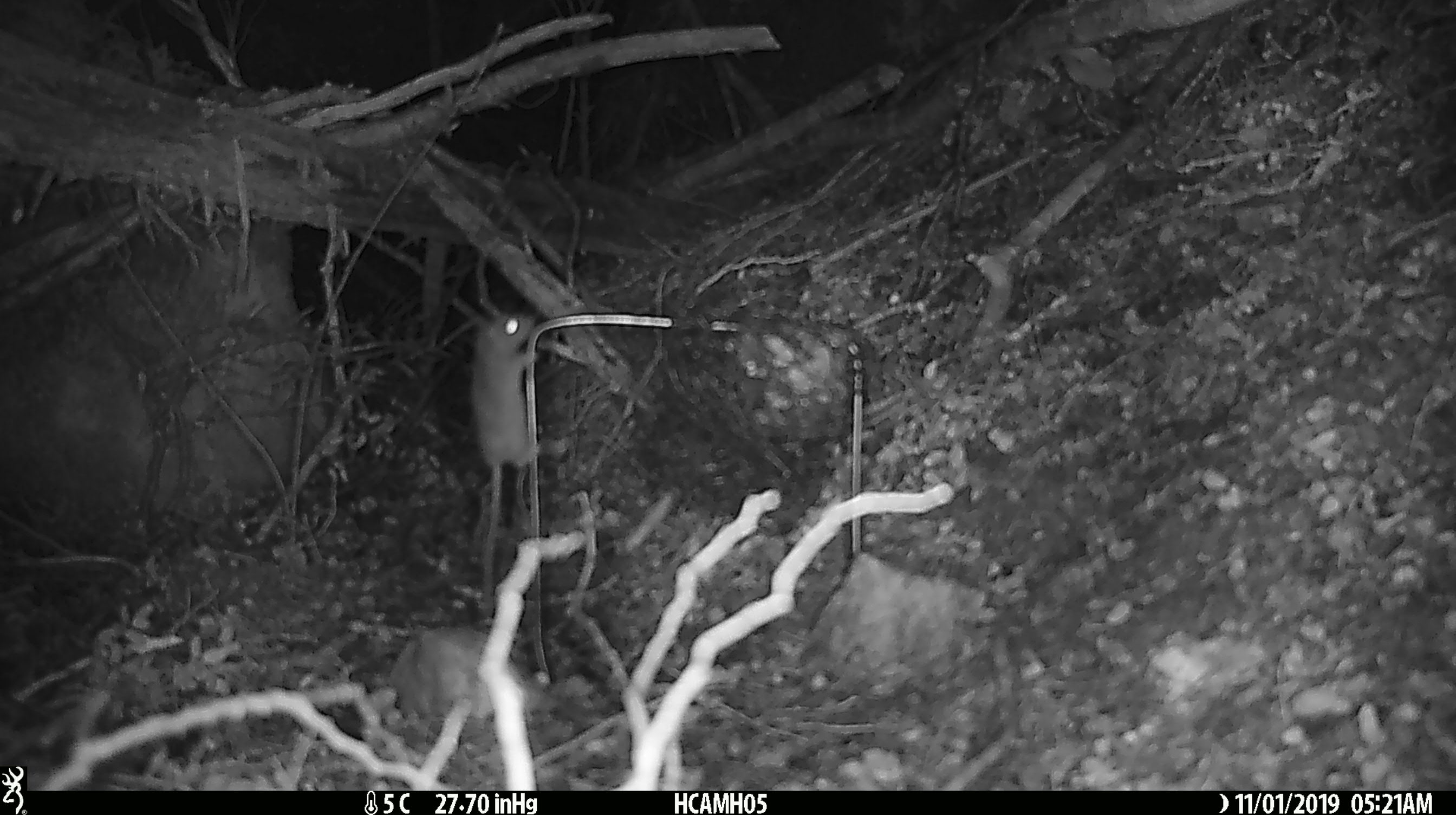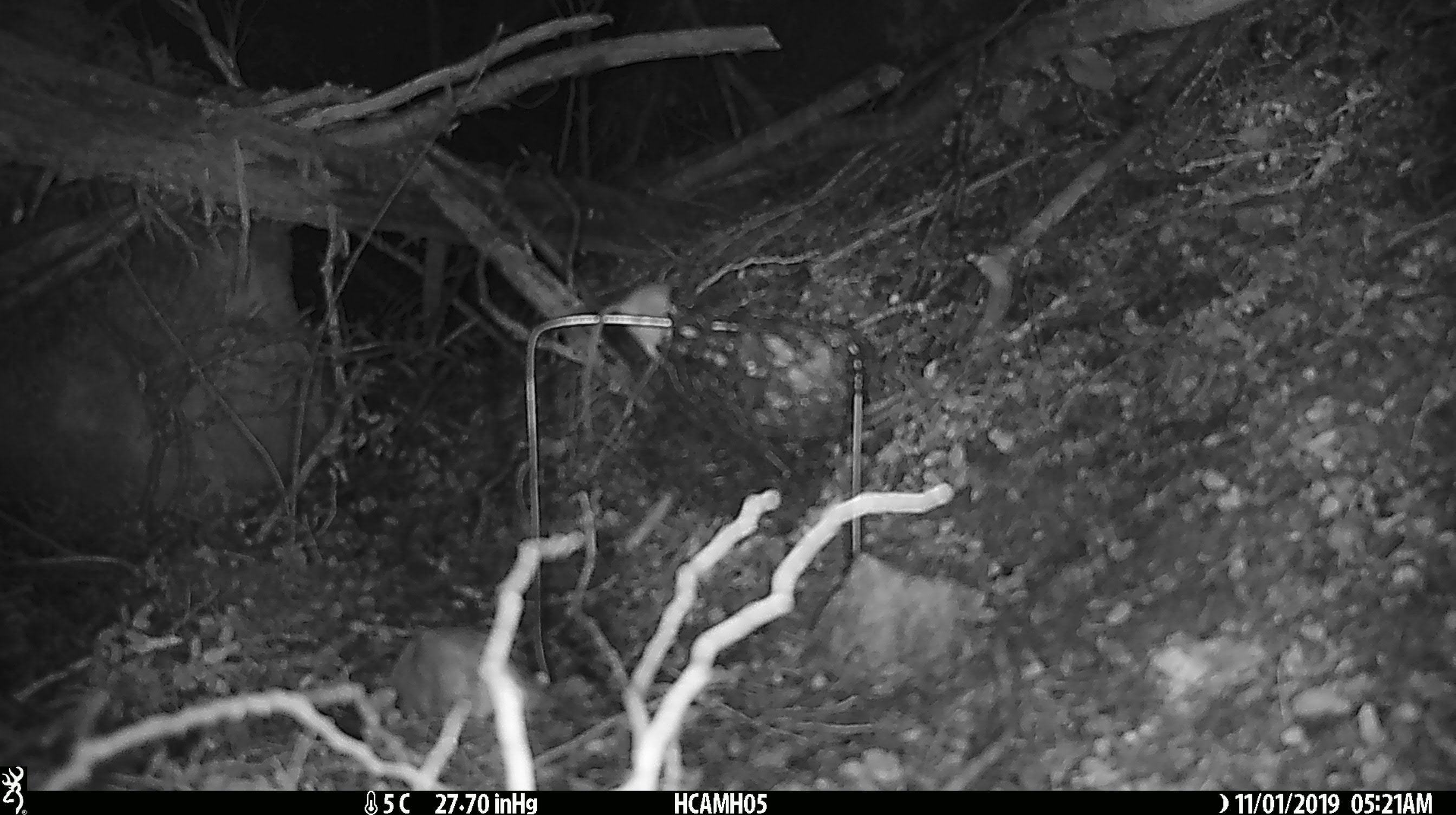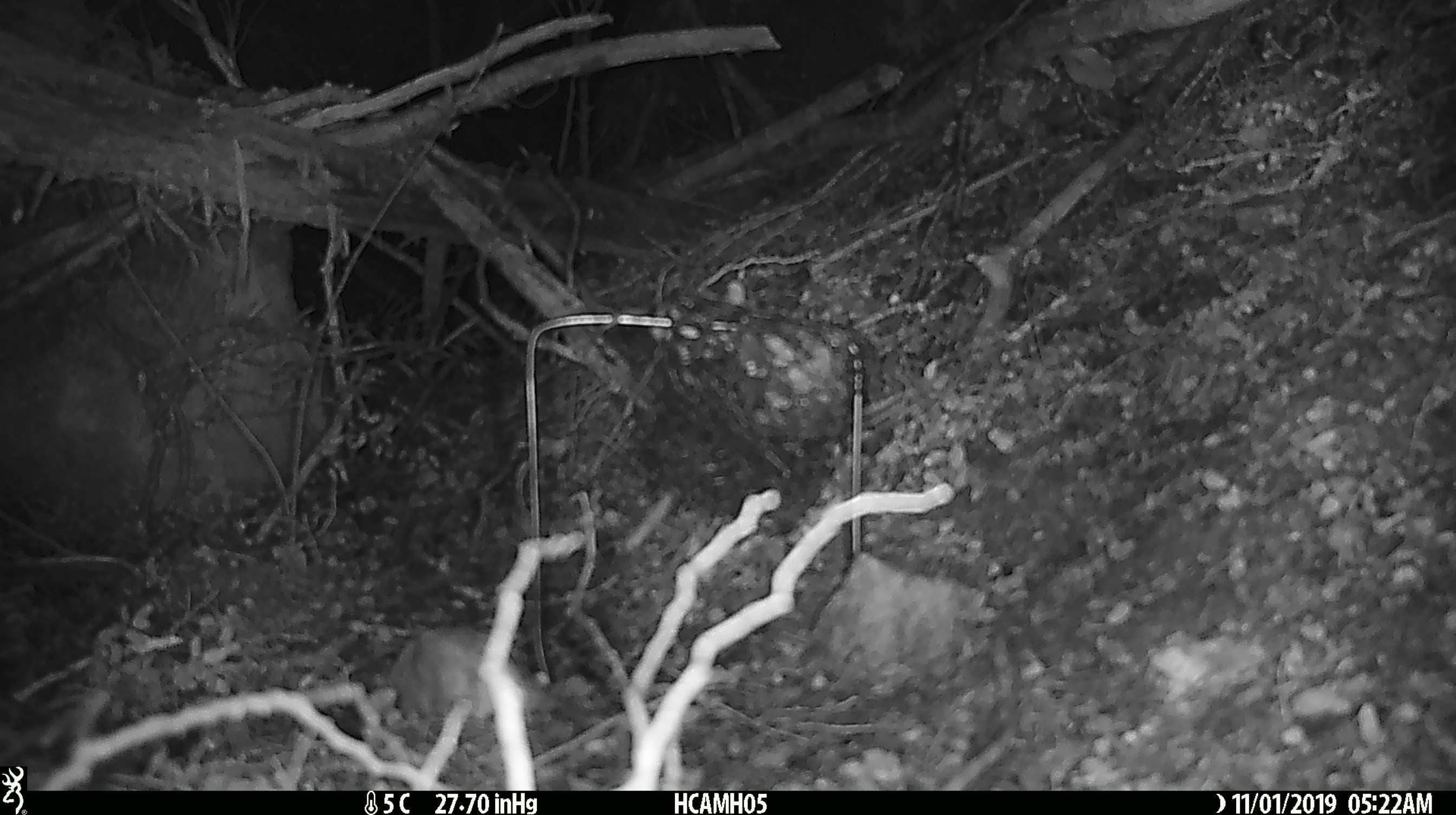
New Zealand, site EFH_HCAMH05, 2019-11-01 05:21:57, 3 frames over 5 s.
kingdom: Animalia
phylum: Chordata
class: Mammalia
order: Rodentia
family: Muridae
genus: Mus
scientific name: Mus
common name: mouse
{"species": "mouse (Mus)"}